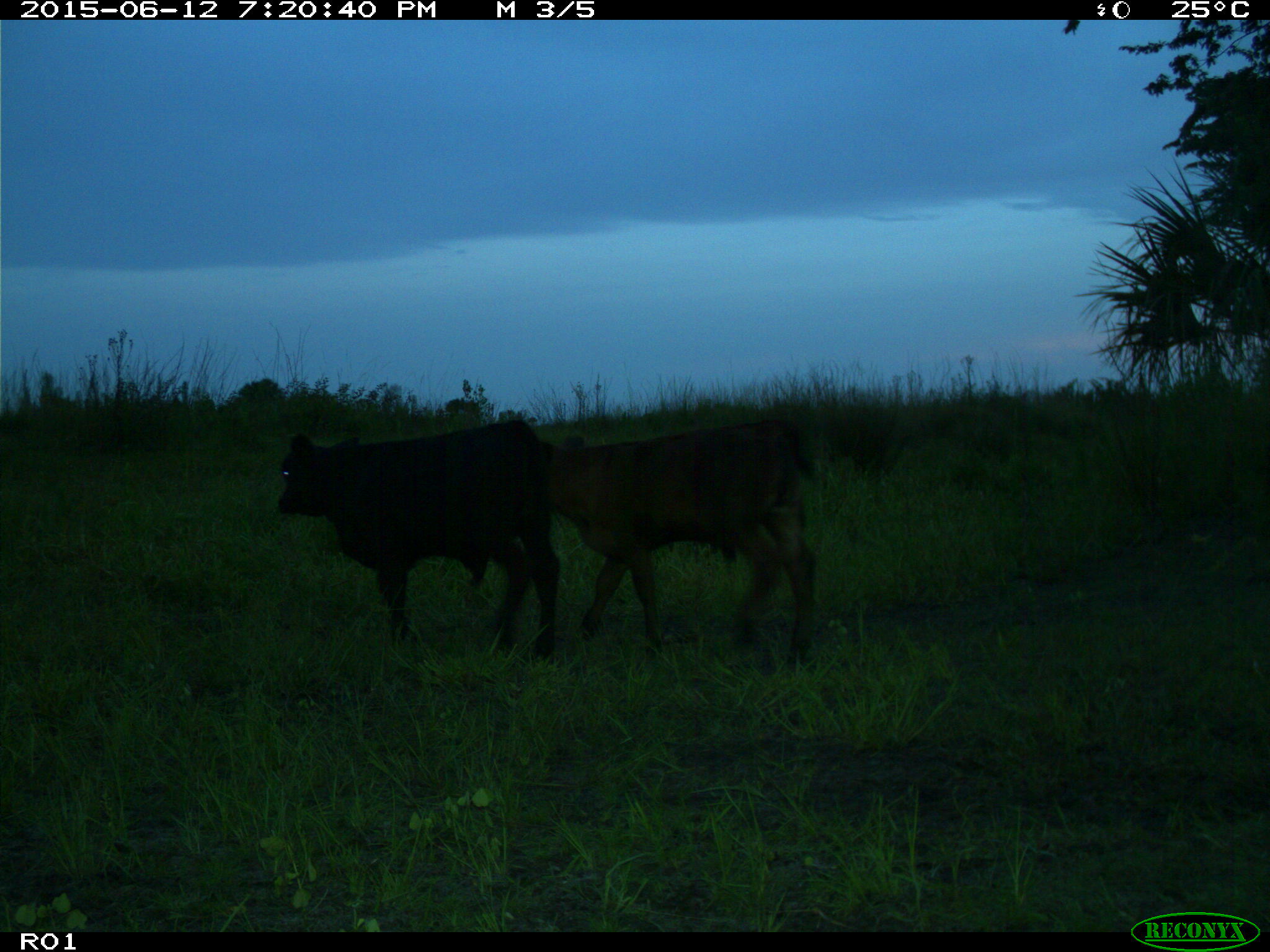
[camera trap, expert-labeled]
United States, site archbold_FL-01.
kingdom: Animalia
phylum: Chordata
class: Mammalia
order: Artiodactyla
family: Bovidae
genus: Bos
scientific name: Bos taurus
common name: domestic cow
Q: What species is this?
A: Bos taurus (domestic cow).